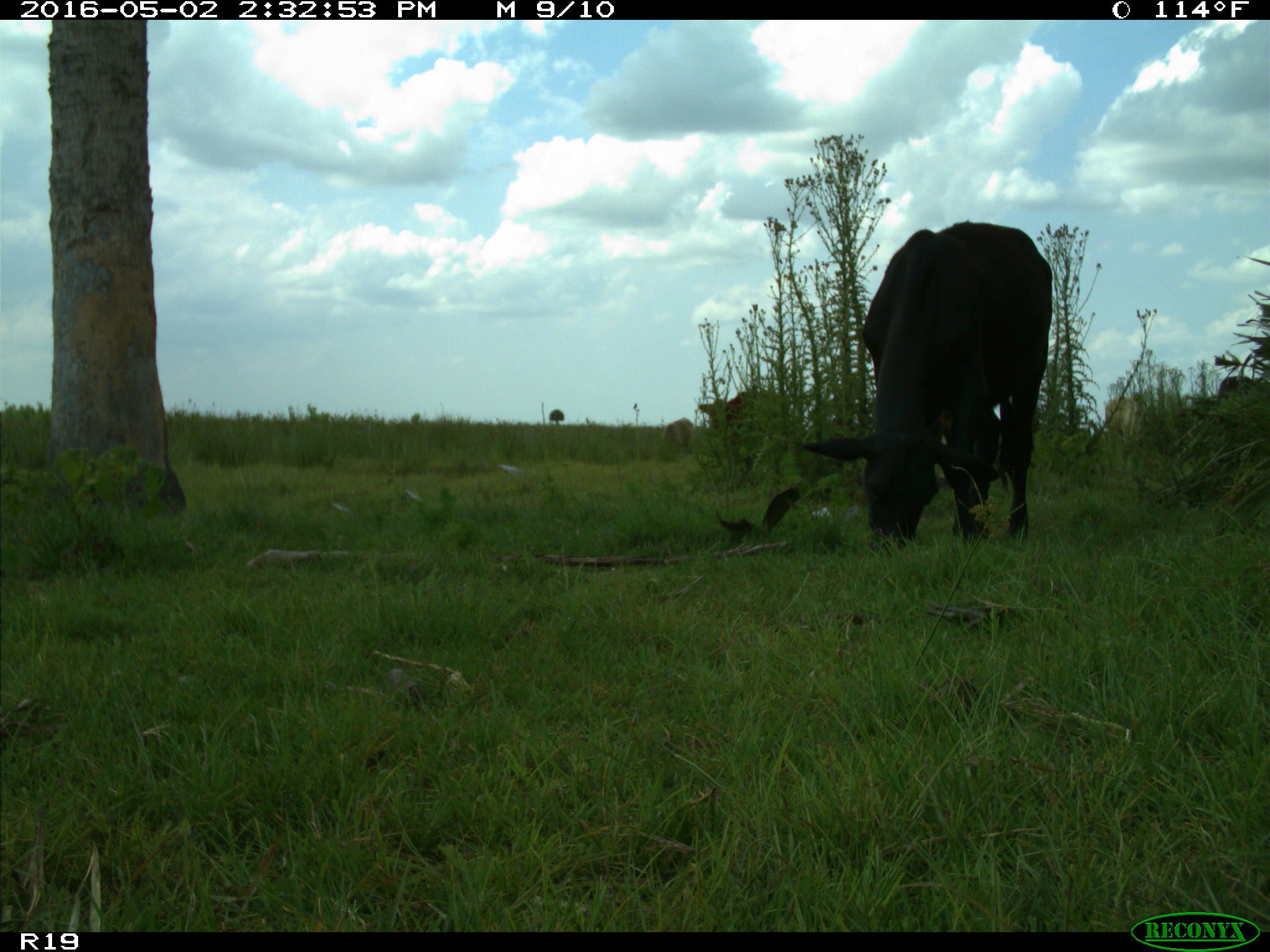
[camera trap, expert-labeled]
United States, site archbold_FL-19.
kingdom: Animalia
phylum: Chordata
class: Mammalia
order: Artiodactyla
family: Bovidae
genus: Bos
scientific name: Bos taurus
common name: domestic cow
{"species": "Bos taurus (domestic cow)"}